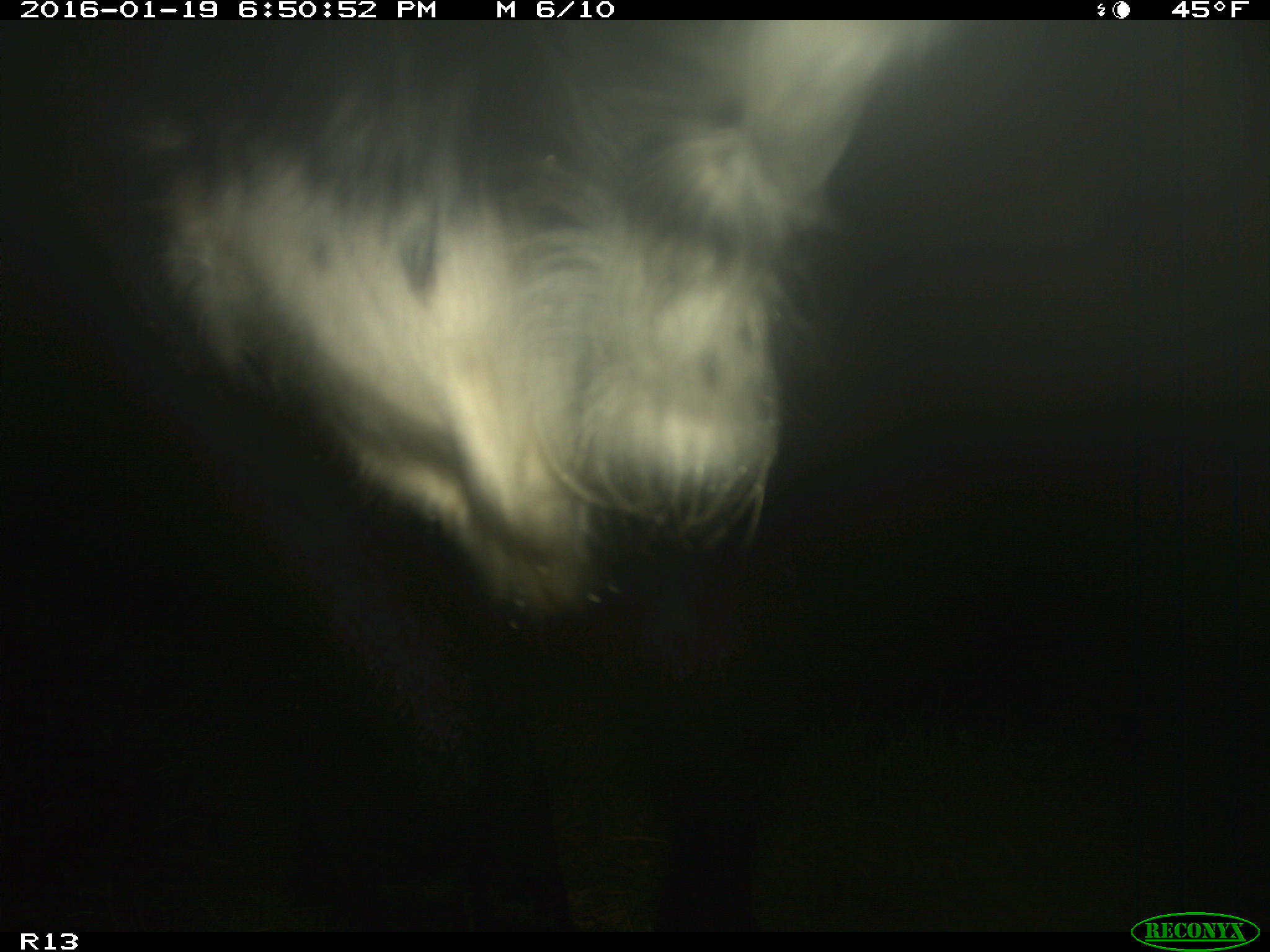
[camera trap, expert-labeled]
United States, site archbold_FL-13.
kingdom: Animalia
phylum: Chordata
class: Mammalia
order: Artiodactyla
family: Bovidae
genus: Bos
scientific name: Bos taurus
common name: domestic cow